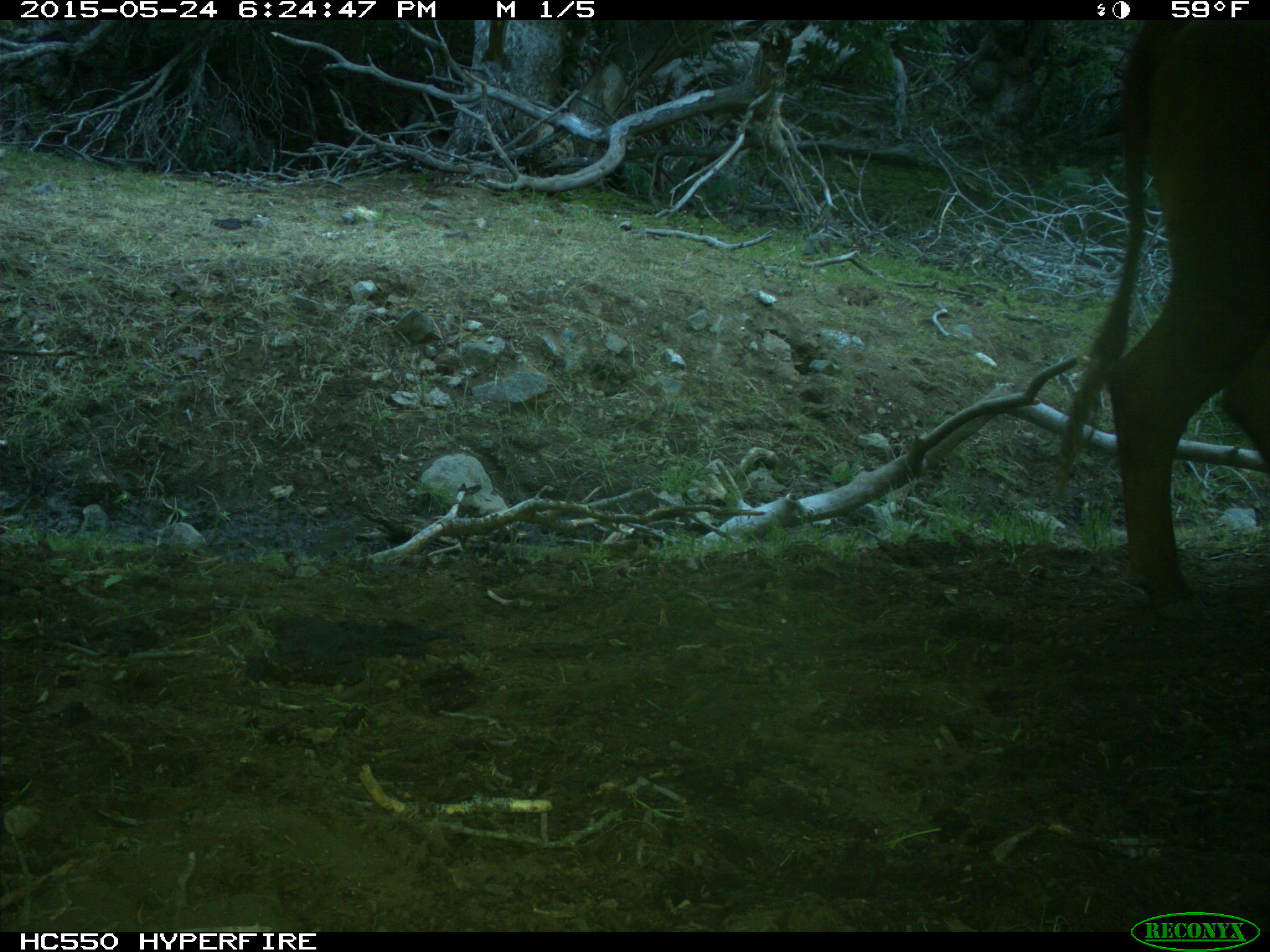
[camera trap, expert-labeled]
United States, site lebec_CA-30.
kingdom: Animalia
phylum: Chordata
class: Mammalia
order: Artiodactyla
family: Bovidae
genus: Bos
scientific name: Bos taurus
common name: domestic cow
Bos taurus (domestic cow).